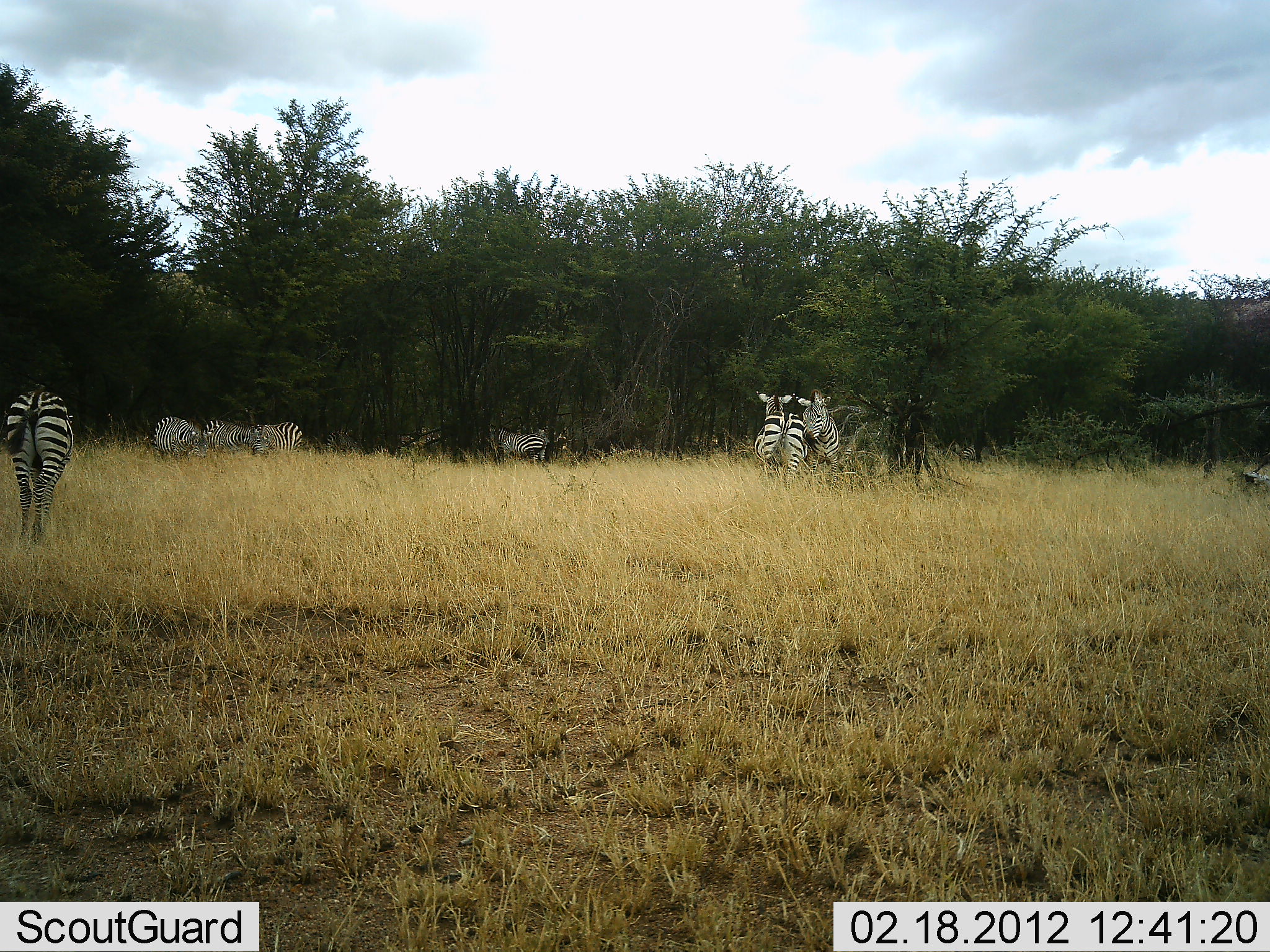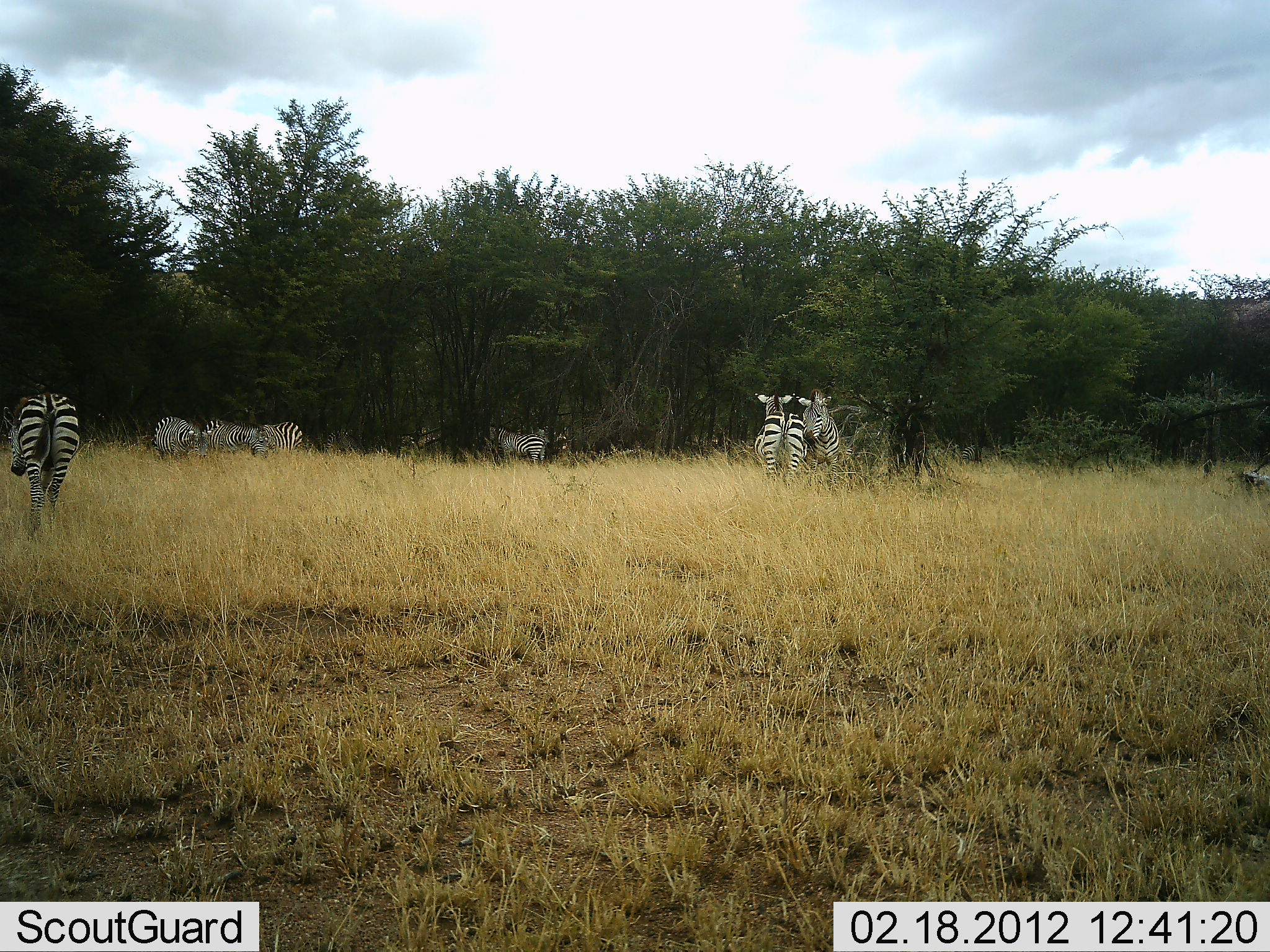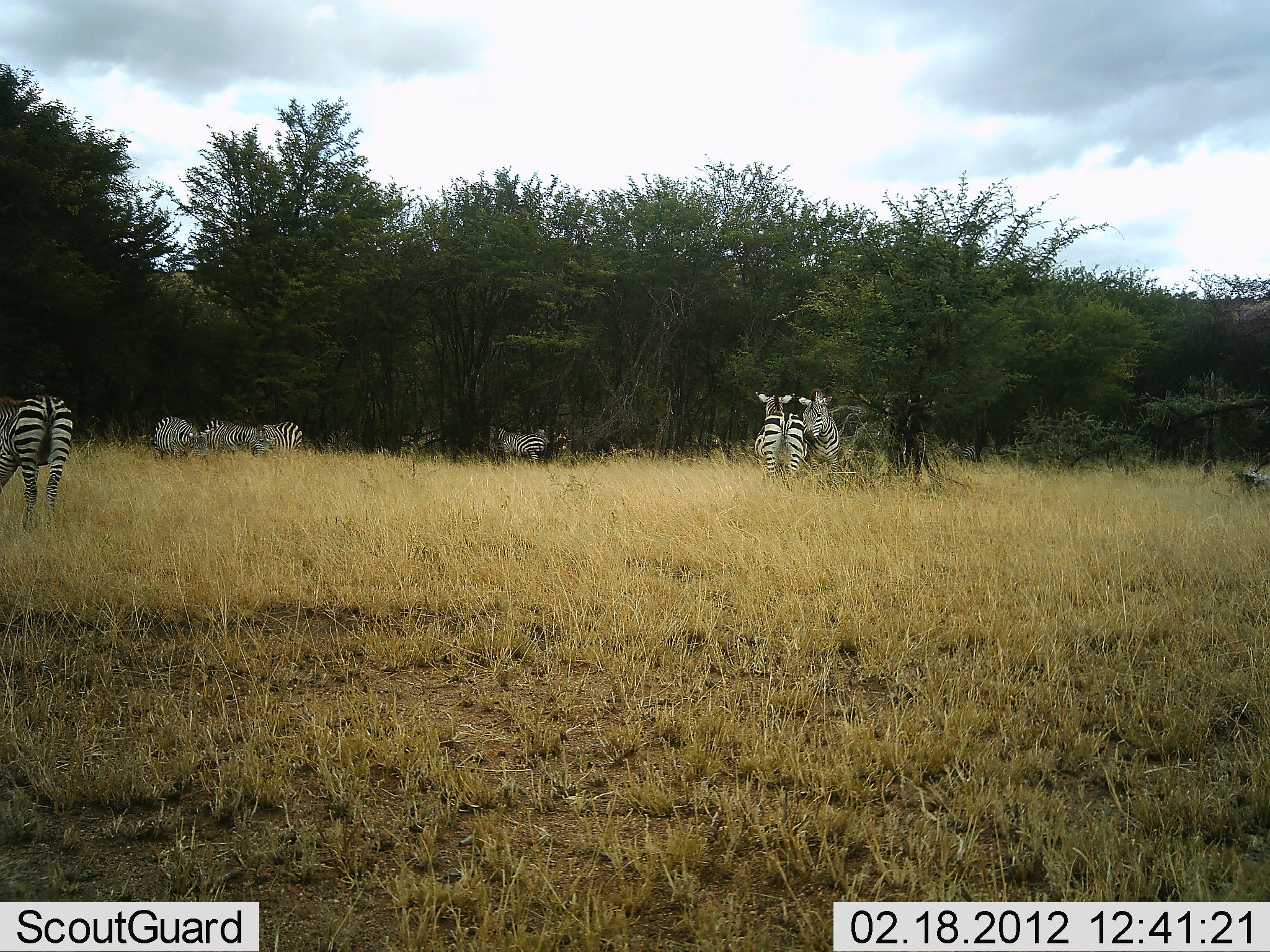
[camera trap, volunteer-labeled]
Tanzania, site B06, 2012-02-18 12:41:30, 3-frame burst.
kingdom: Animalia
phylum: Chordata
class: Mammalia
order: Perissodactyla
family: Equidae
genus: Equus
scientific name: Equus quagga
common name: plains zebra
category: zebra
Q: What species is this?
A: Zebra (plains zebra) (Equus quagga).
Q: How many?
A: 8.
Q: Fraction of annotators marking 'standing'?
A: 83%.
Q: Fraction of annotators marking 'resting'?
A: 6%.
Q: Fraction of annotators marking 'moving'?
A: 22%.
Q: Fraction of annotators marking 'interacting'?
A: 33%.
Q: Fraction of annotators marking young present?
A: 0%.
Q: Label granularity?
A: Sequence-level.